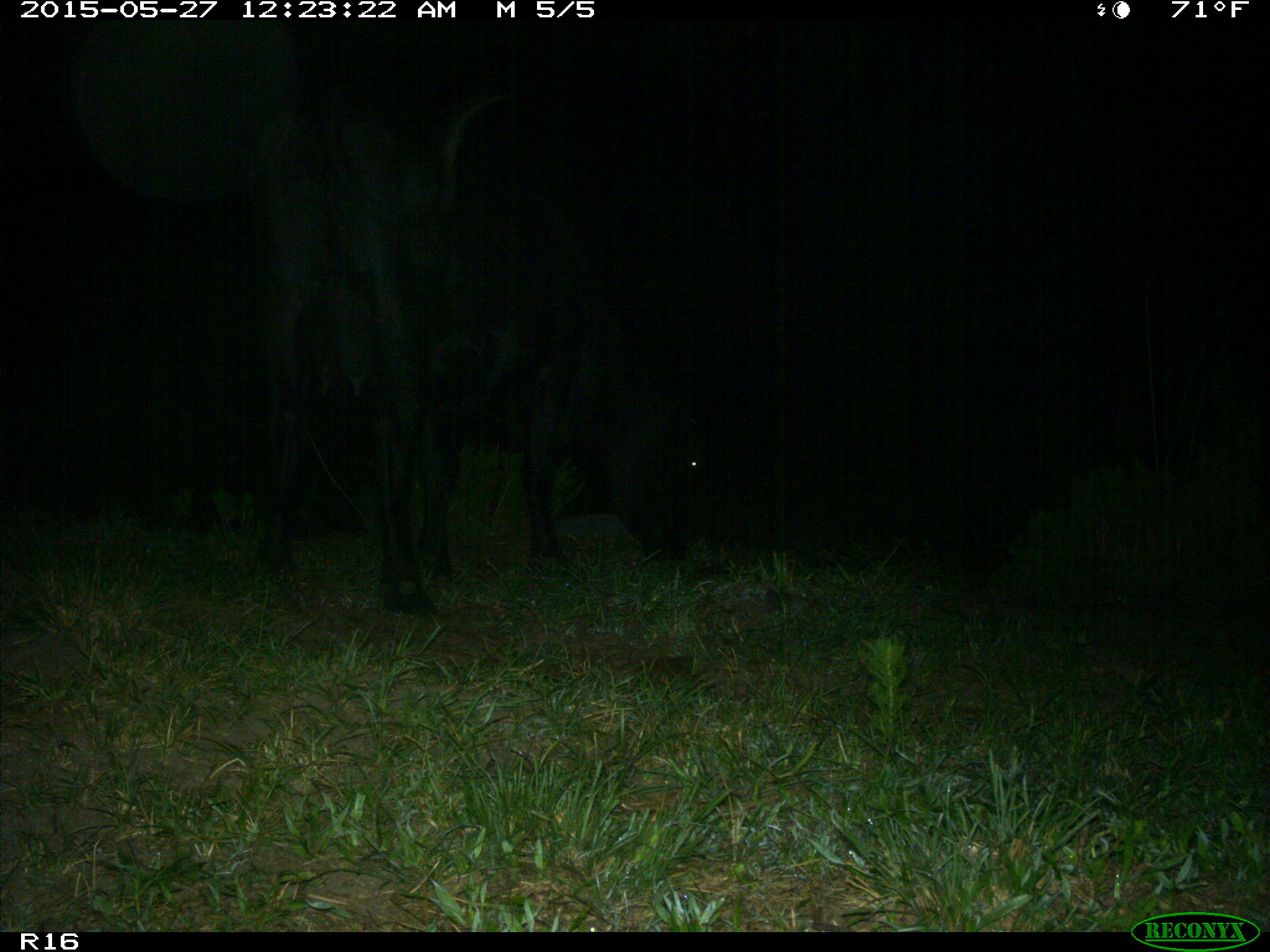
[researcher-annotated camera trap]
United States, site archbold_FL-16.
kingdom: Animalia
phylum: Chordata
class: Mammalia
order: Artiodactyla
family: Bovidae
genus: Bos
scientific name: Bos taurus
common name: domestic cow